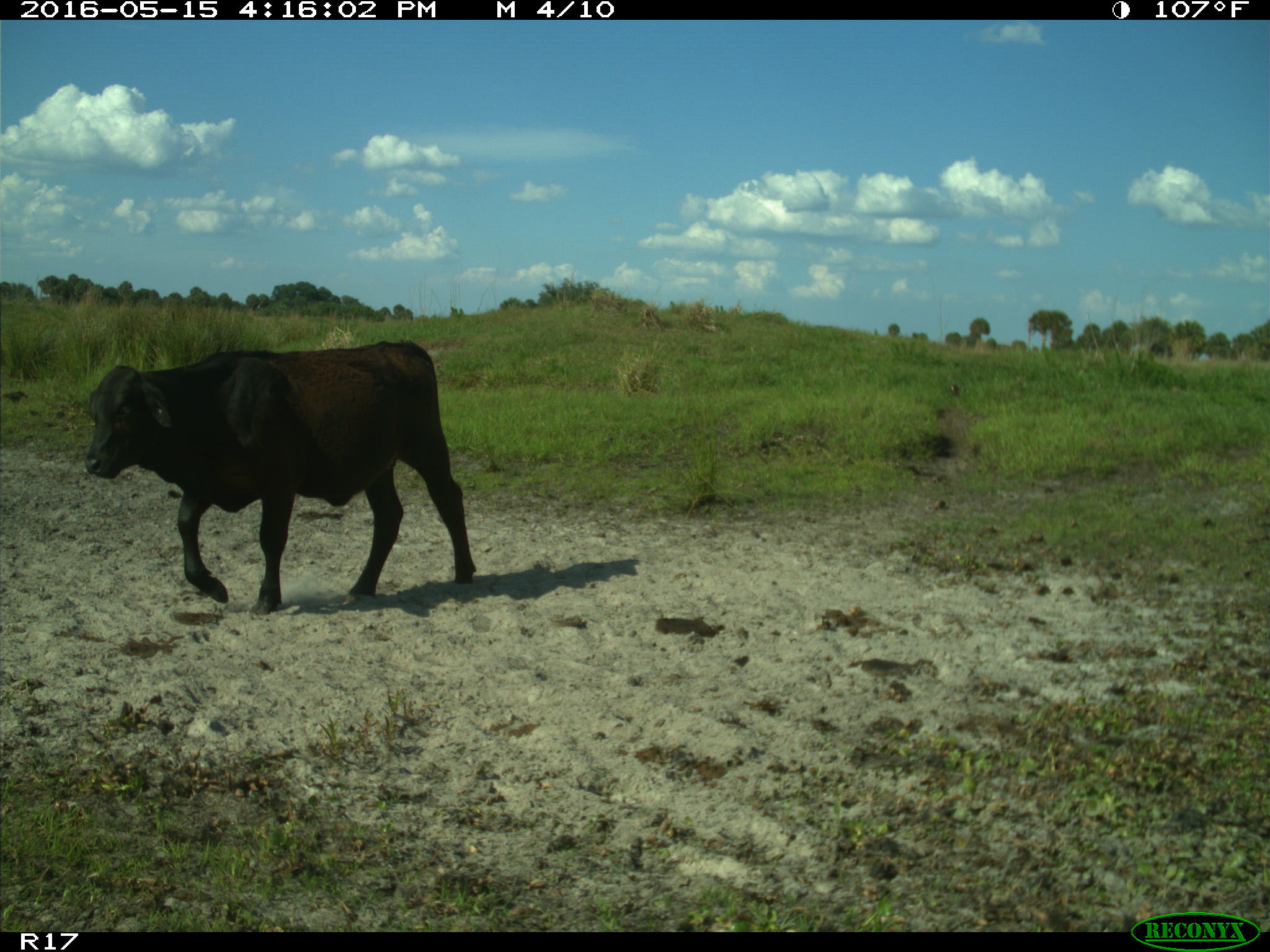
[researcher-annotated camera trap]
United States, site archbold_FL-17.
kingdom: Animalia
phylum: Chordata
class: Mammalia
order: Artiodactyla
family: Bovidae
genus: Bos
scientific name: Bos taurus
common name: domestic cow